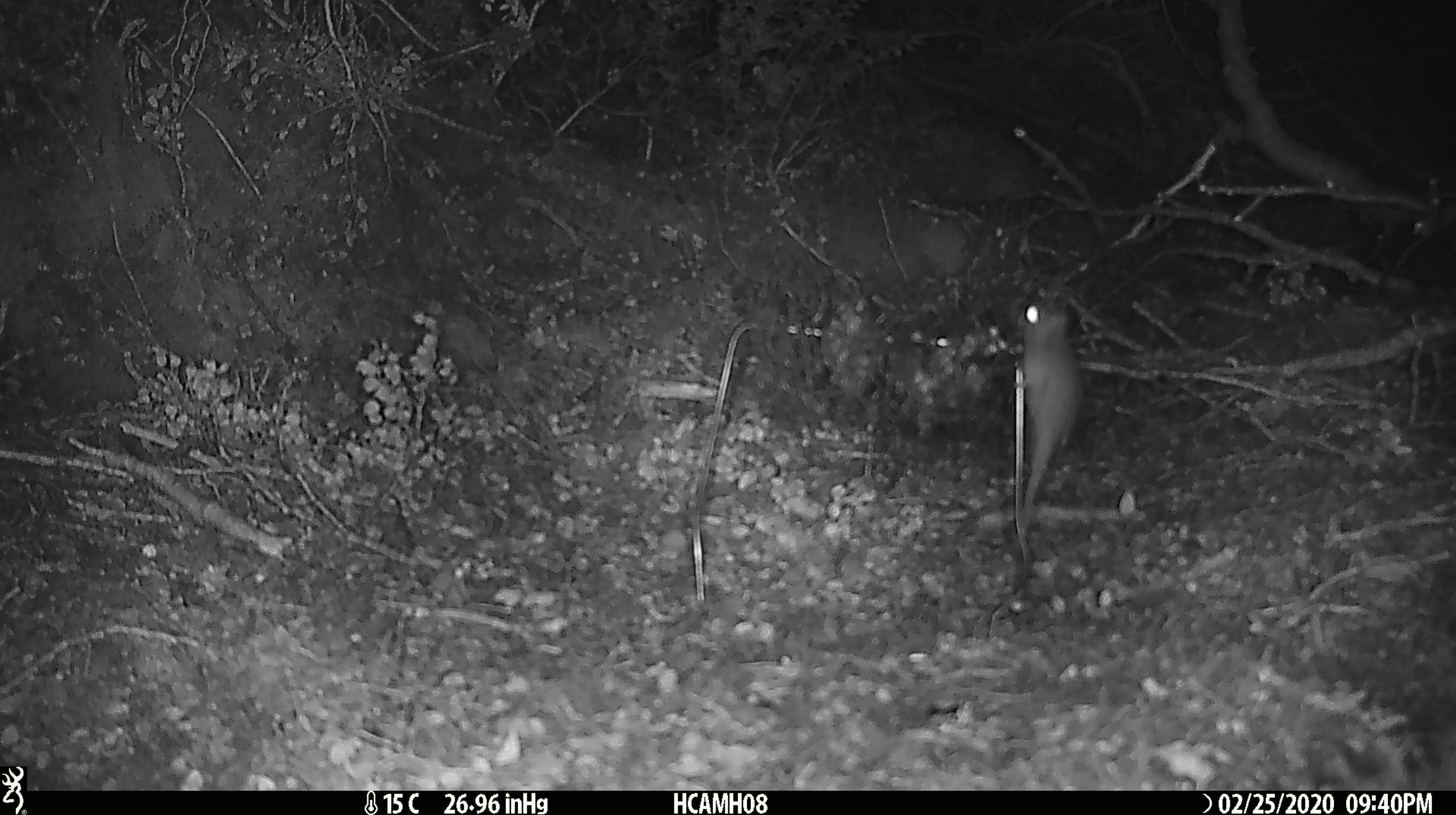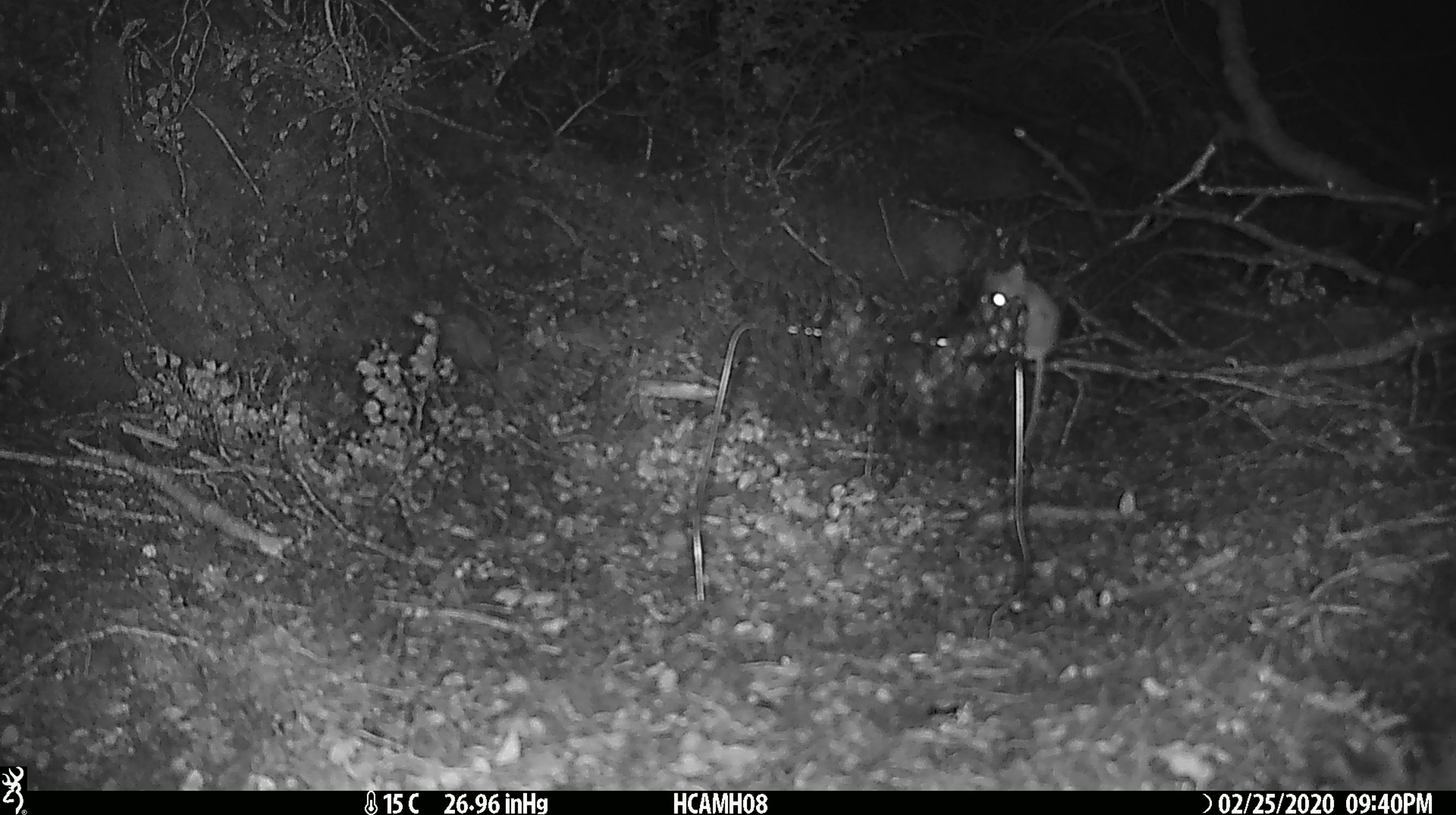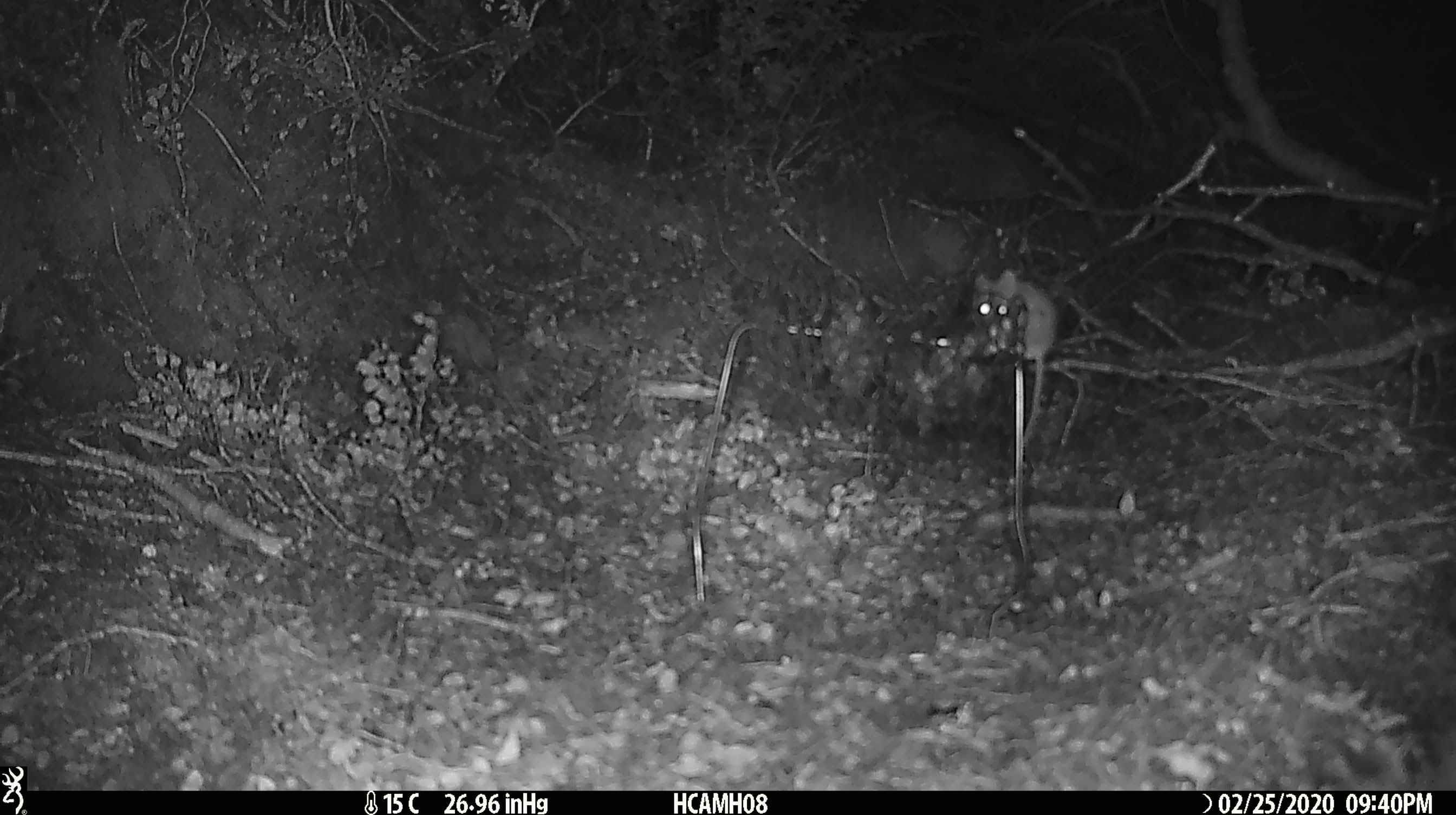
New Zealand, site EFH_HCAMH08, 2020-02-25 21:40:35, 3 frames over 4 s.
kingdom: Animalia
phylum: Chordata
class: Mammalia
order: Rodentia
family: Muridae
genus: Mus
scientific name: Mus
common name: mouse